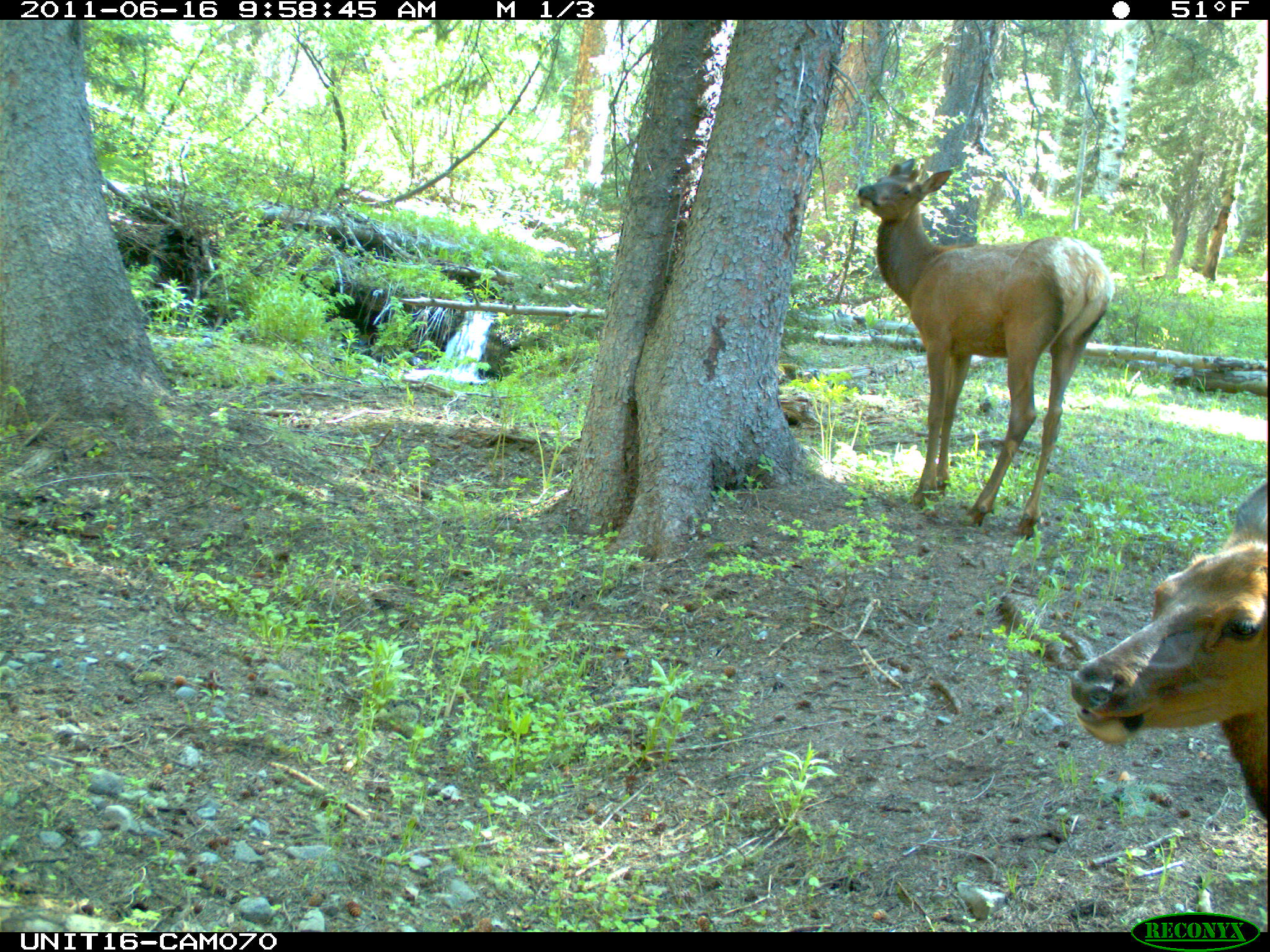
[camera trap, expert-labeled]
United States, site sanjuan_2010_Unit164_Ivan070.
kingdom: Animalia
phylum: Chordata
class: Mammalia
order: Artiodactyla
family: Cervidae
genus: Cervus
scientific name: Cervus elaphus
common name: red deer